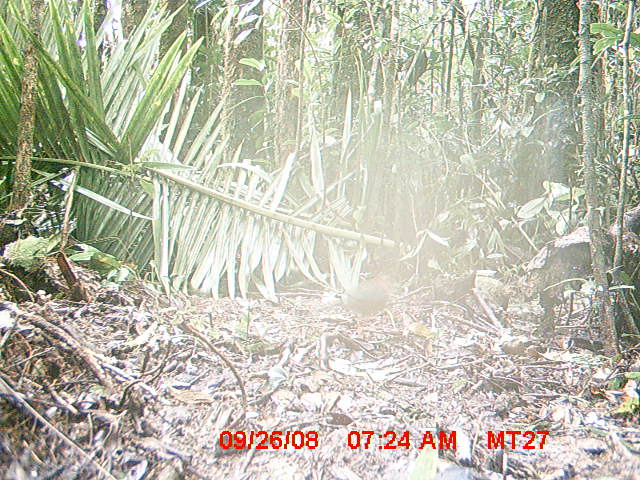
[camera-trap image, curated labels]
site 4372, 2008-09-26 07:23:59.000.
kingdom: Animalia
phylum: Chordata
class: Aves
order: Coraciiformes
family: Brachypteraciidae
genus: Brachypteracias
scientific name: Brachypteracias squamiger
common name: scaly ground-roller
Brachypteracias squamiger (scaly ground-roller), count 1.